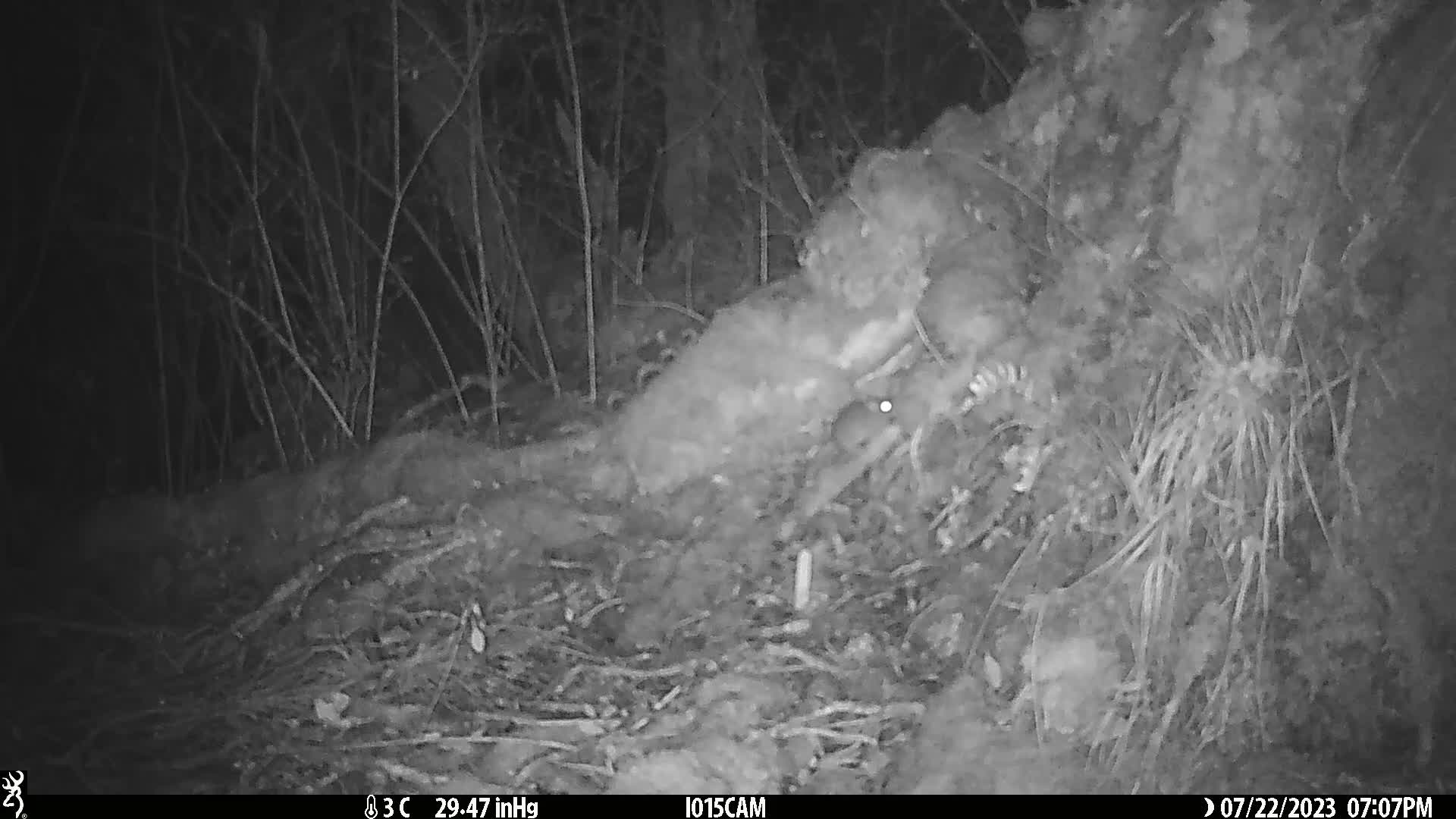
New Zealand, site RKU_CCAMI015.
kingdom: Animalia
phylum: Chordata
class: Mammalia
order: Rodentia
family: Muridae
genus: Rattus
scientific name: Rattus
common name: rat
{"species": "rat (Rattus)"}